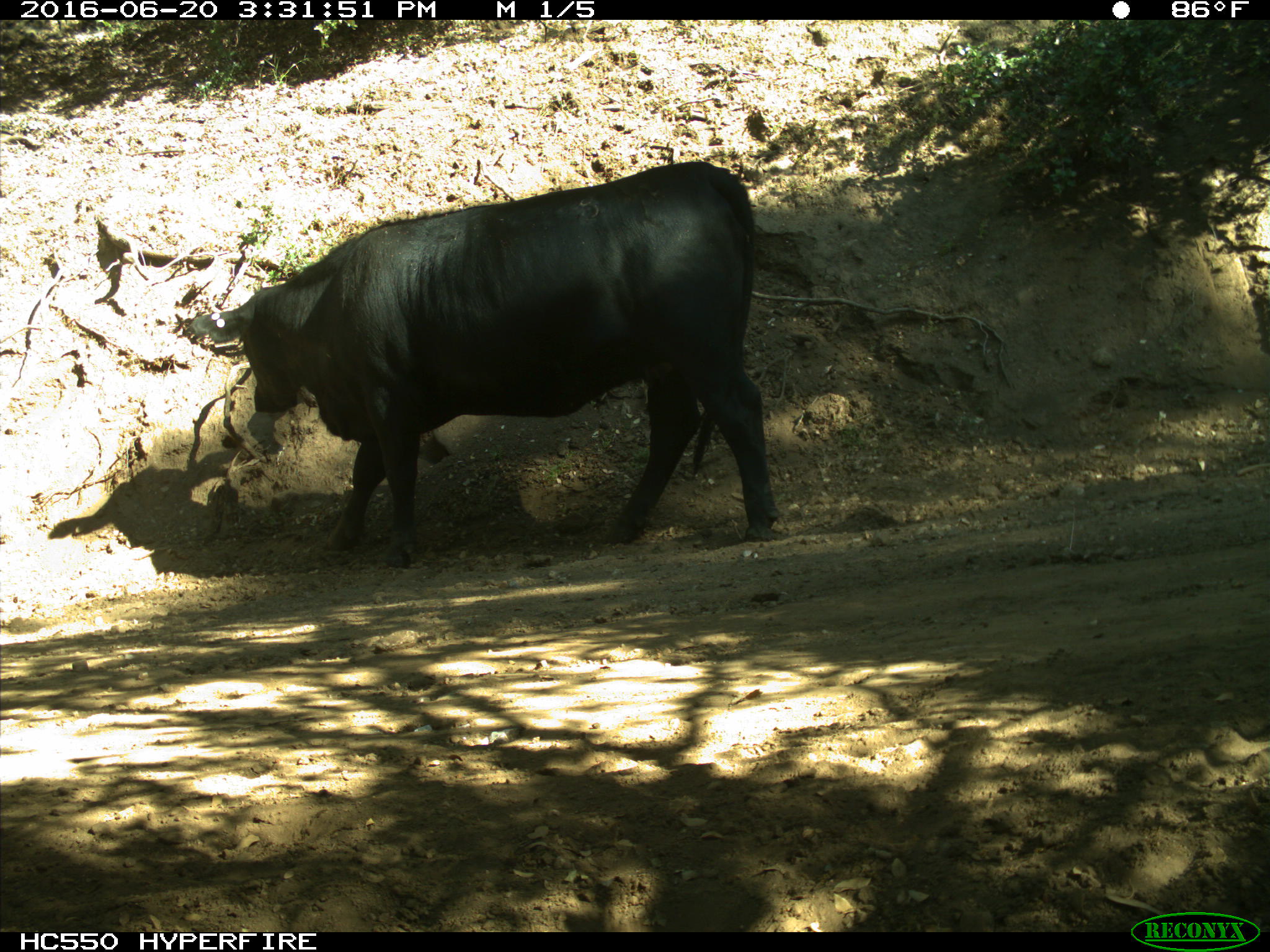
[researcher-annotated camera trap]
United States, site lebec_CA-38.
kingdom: Animalia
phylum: Chordata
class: Mammalia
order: Artiodactyla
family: Bovidae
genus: Bos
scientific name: Bos taurus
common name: domestic cow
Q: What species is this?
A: Bos taurus (domestic cow).